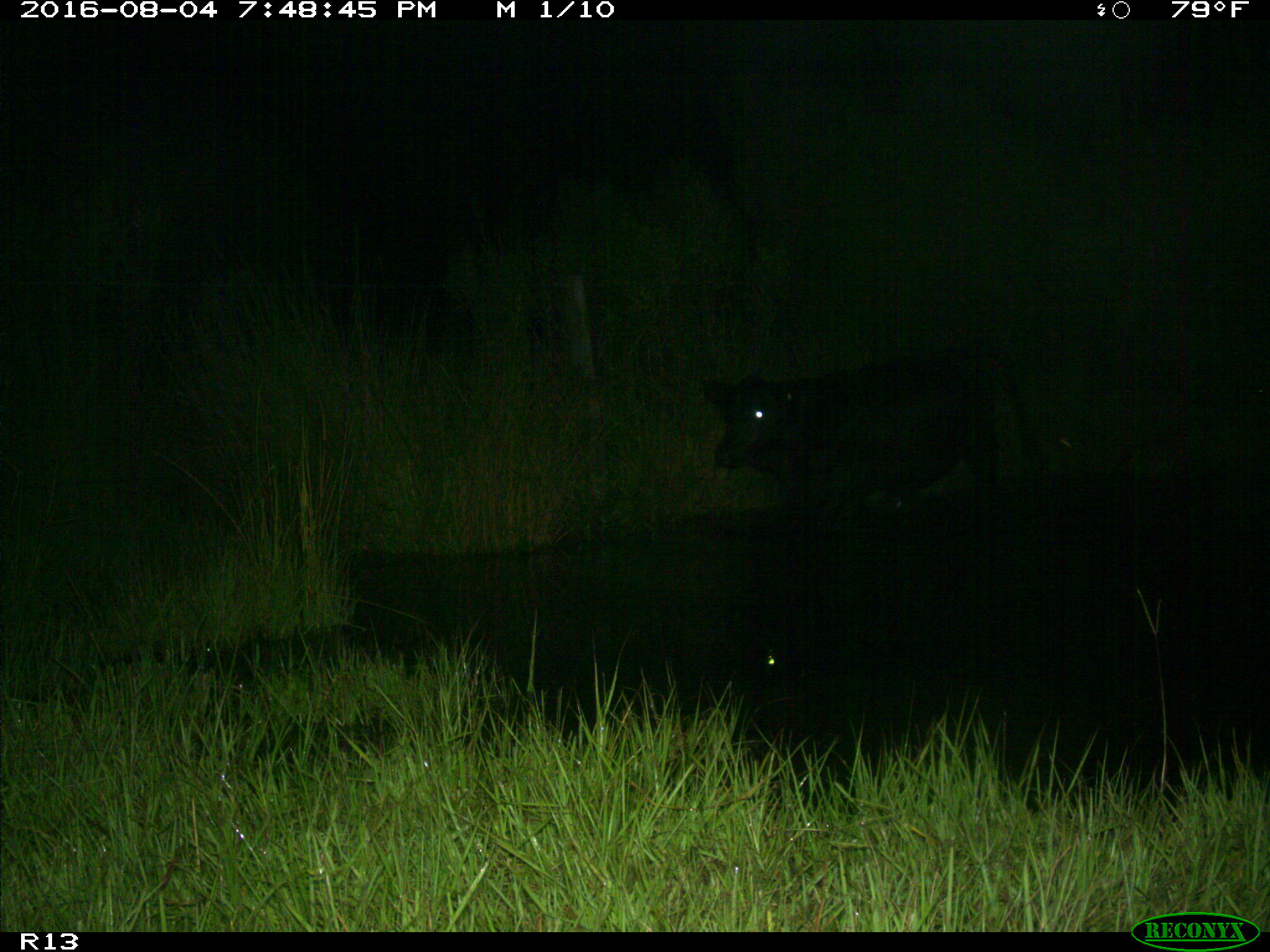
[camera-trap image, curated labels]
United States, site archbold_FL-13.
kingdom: Animalia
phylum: Chordata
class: Mammalia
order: Artiodactyla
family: Bovidae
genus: Bos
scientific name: Bos taurus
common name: domestic cow